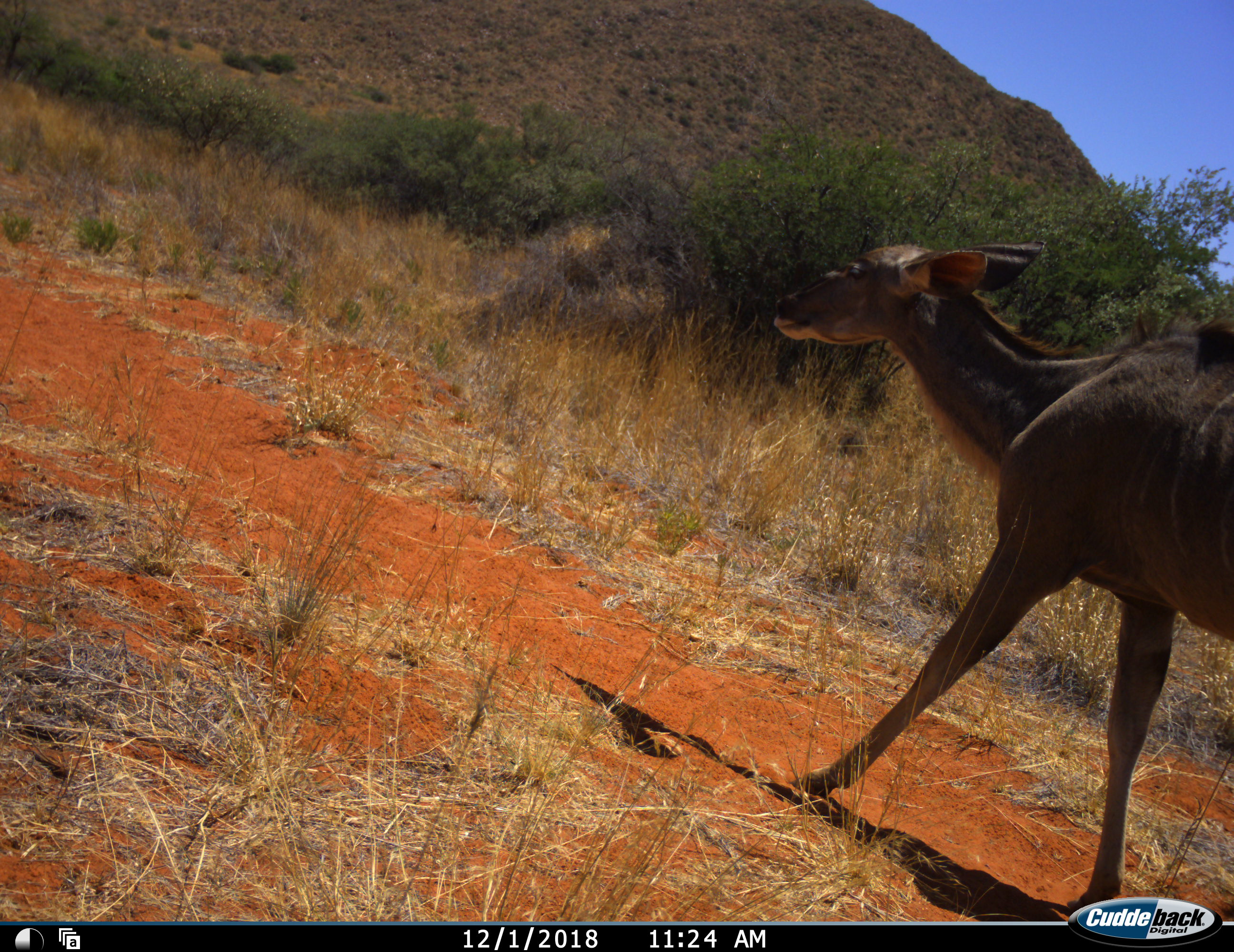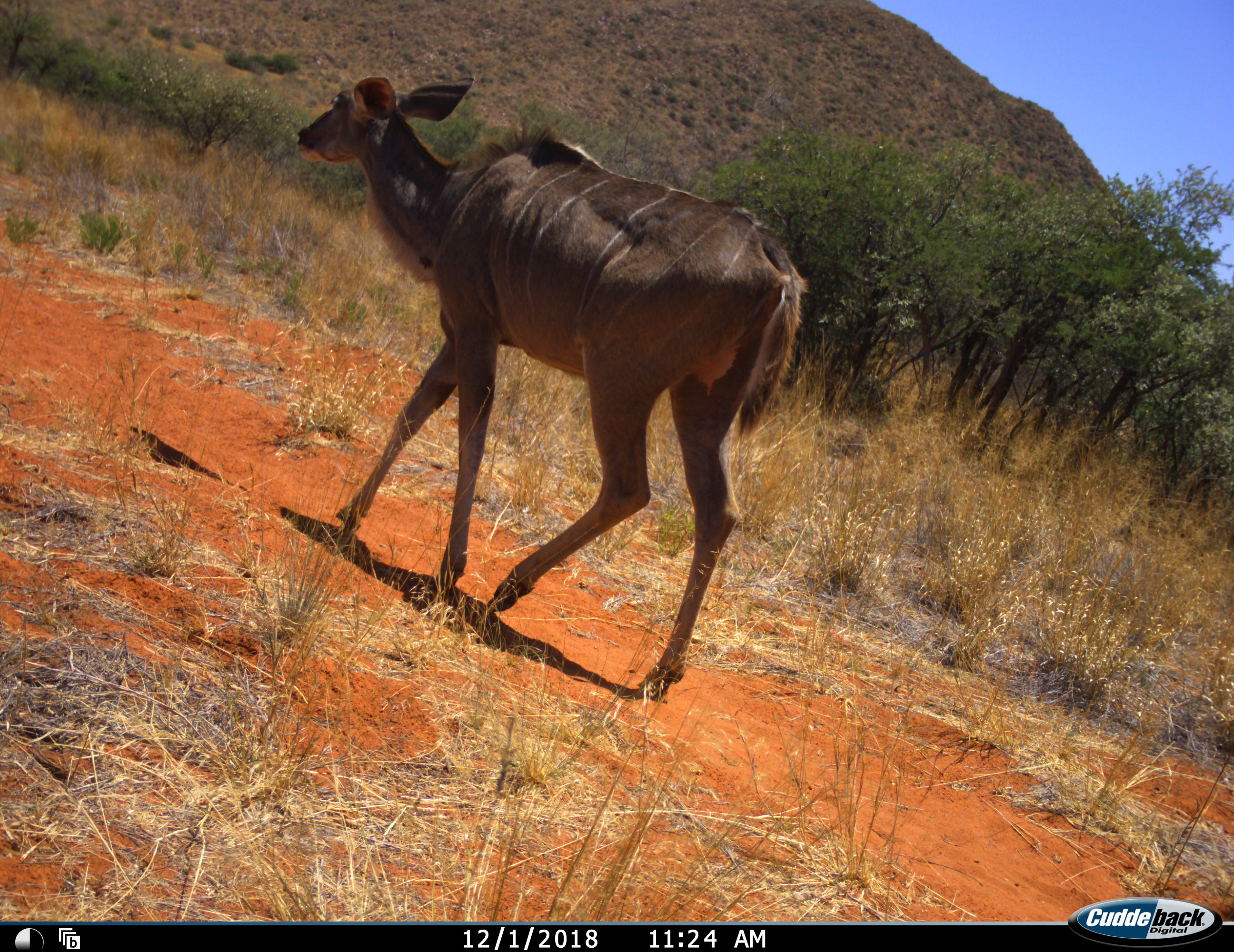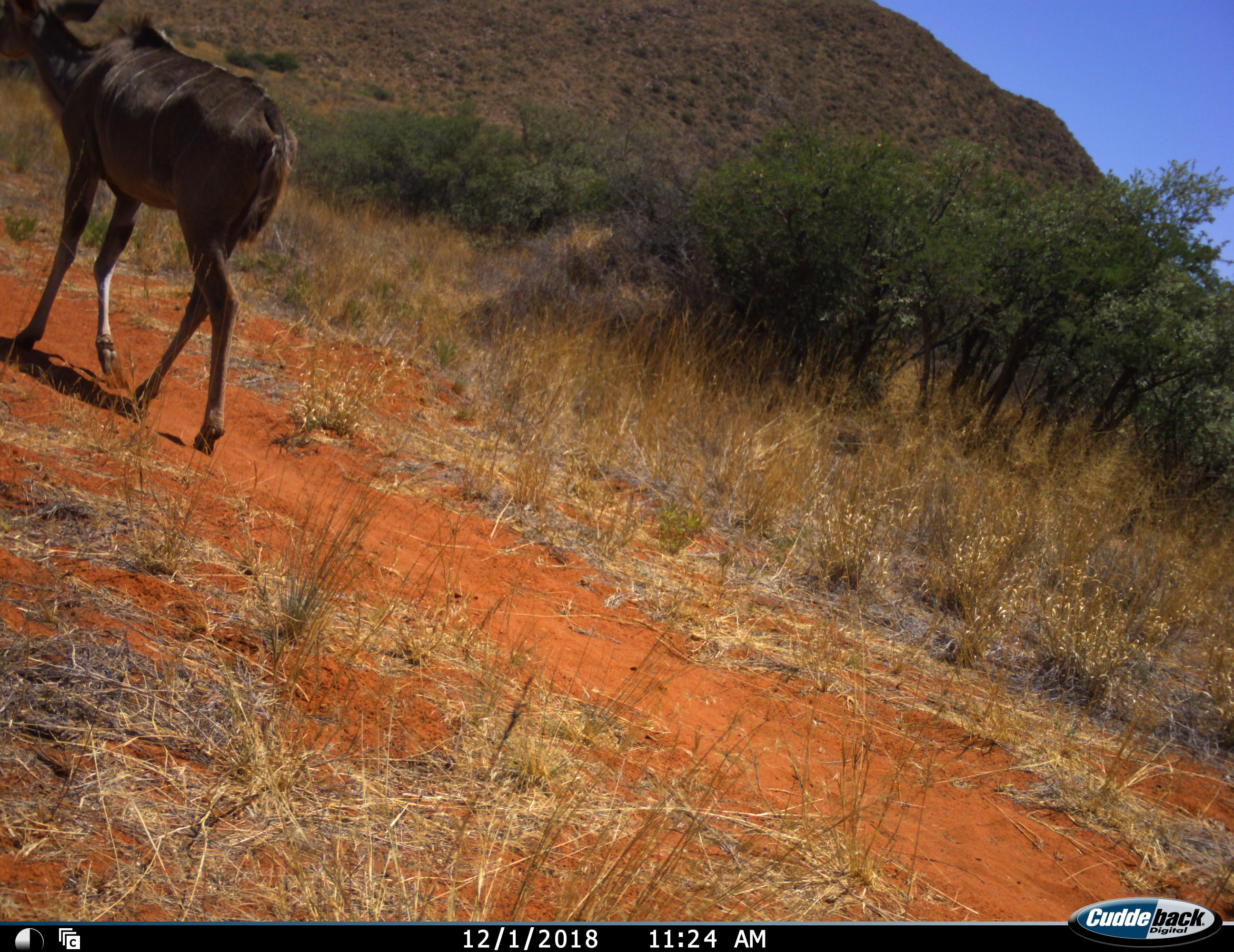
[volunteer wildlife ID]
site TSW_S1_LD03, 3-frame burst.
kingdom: Animalia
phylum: Chordata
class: Mammalia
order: Artiodactyla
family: Bovidae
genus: Tragelaphus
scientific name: Tragelaphus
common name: kudu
Kudu (Tragelaphus), count 1. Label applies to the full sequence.